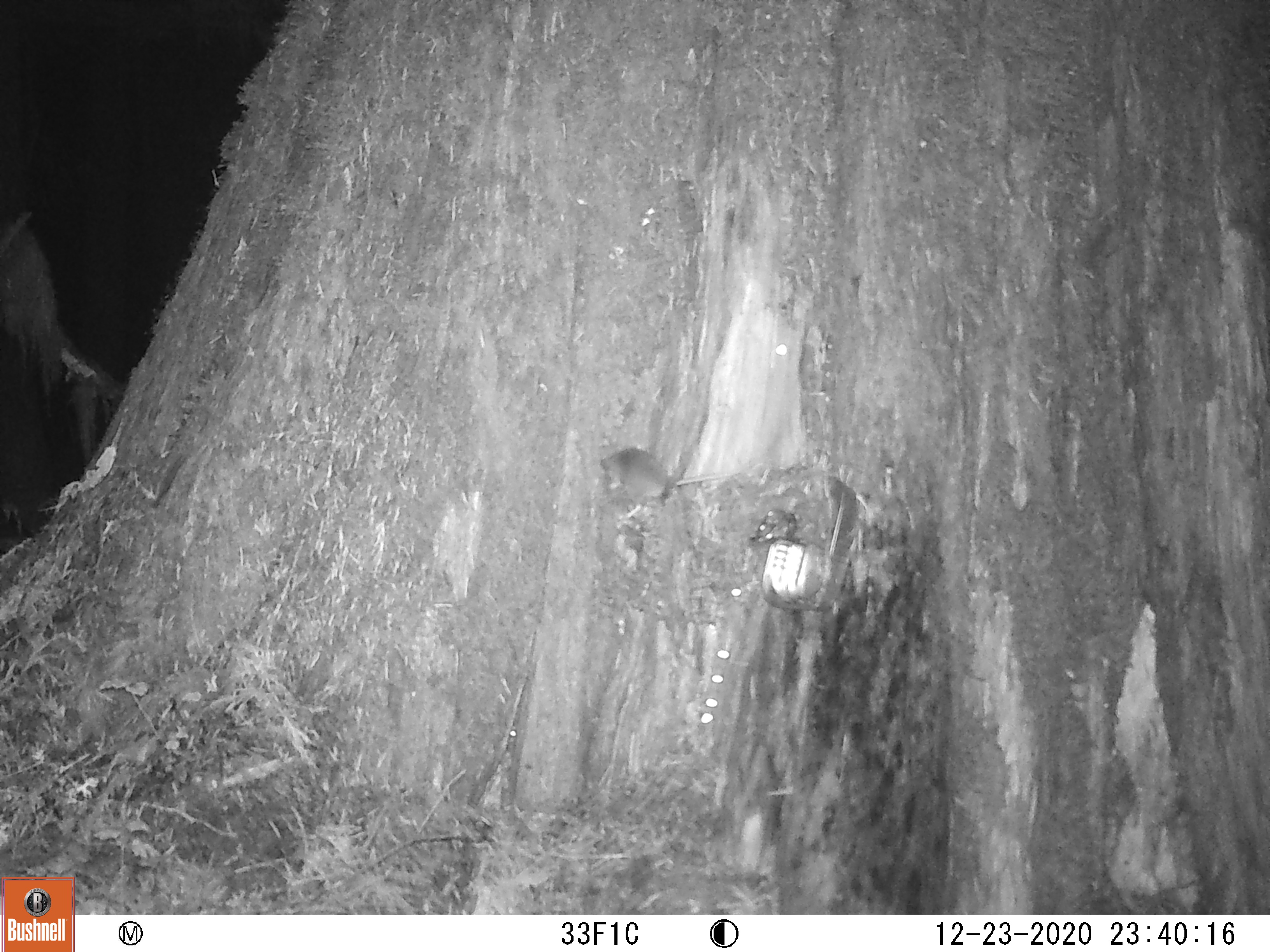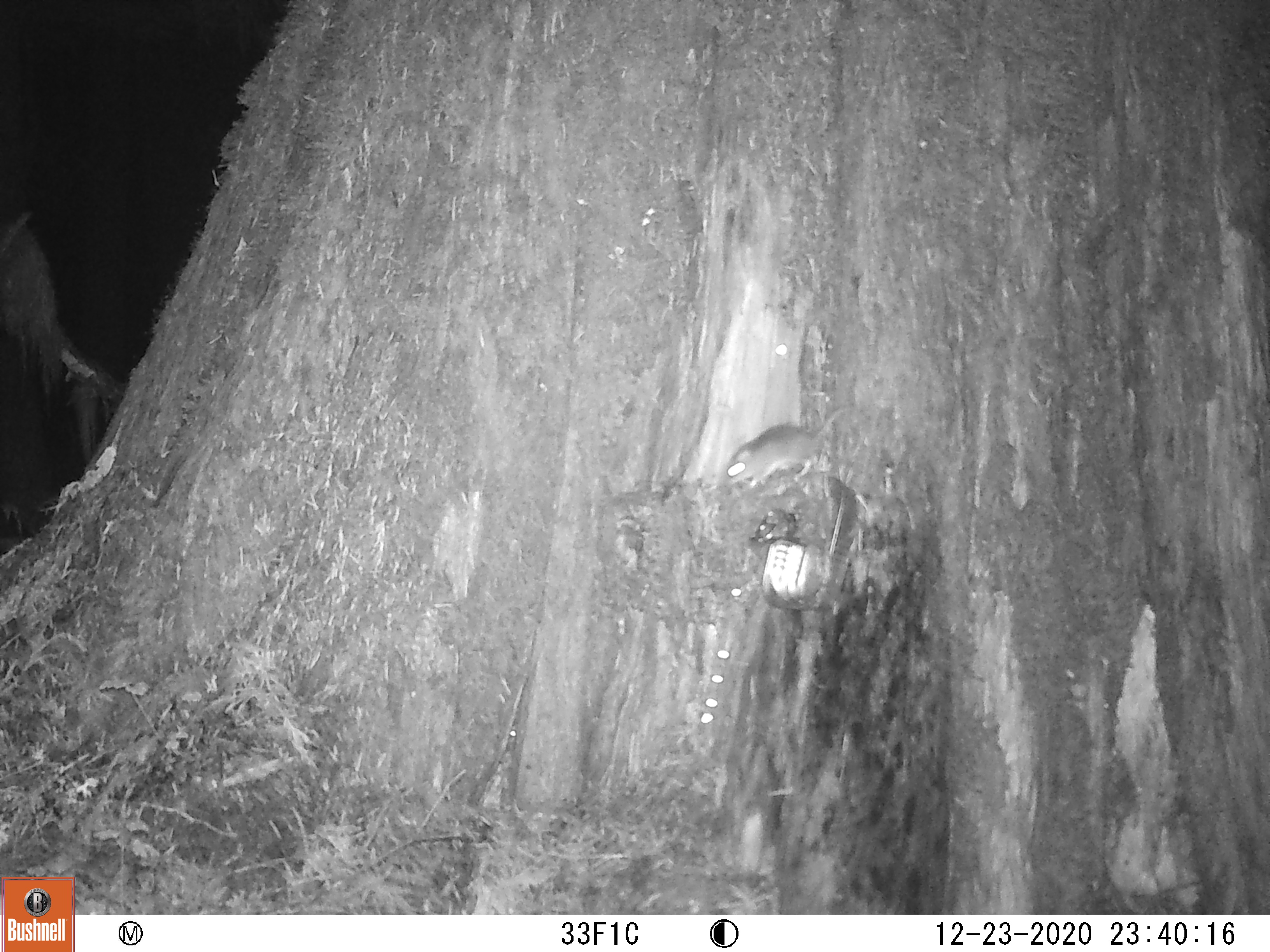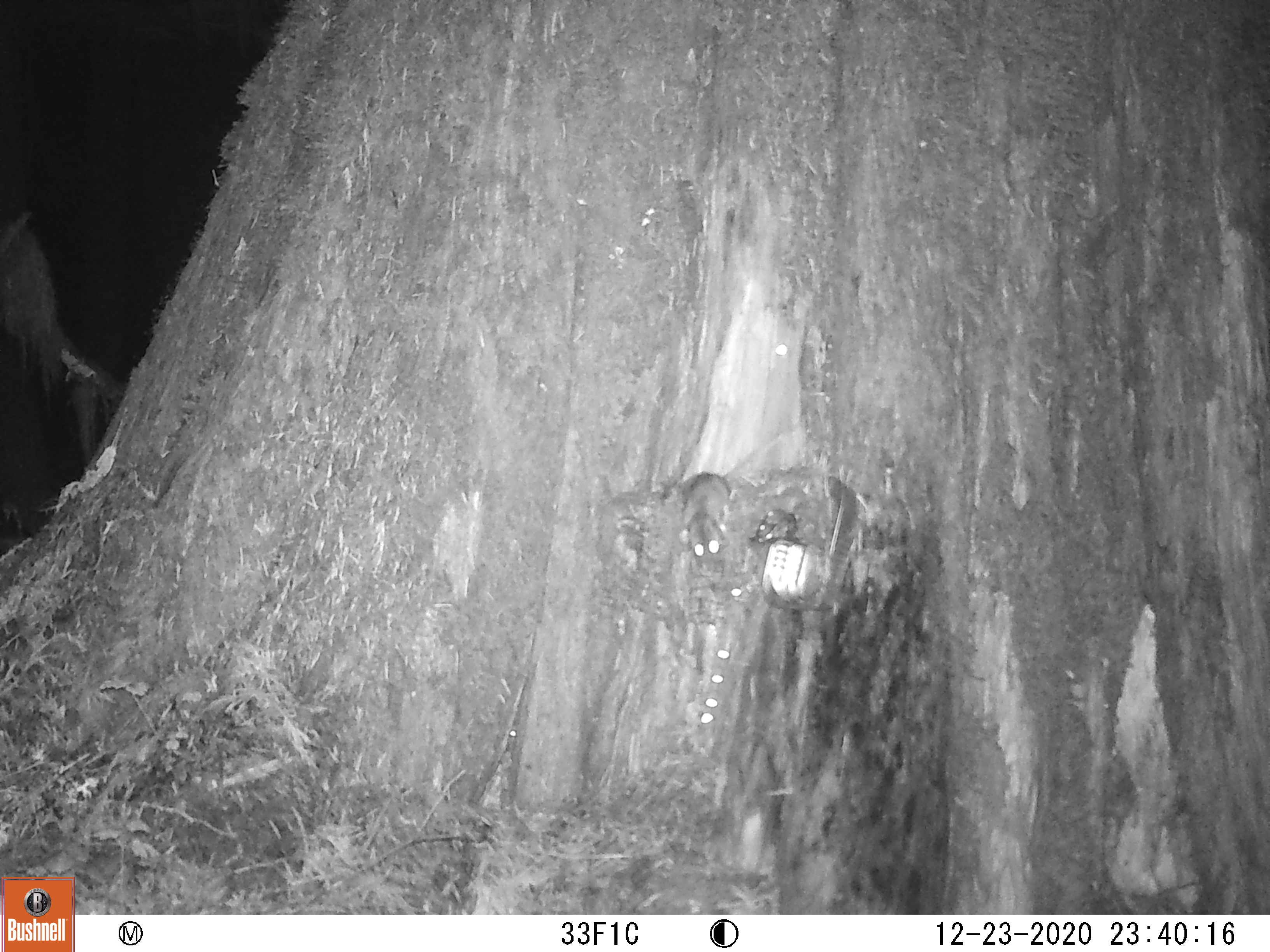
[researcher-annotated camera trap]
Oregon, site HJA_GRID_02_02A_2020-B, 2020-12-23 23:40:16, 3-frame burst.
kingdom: Animalia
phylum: Chordata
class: Mammalia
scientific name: Mammalia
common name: small mammal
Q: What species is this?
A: Small mammal (Mammalia).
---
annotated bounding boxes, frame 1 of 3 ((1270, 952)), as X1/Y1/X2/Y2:
small mammal: 594/430/783/510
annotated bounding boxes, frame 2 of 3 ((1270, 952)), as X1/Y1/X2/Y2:
small mammal: 728/383/859/488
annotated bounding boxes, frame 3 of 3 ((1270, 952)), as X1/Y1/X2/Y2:
small mammal: 664/445/773/586